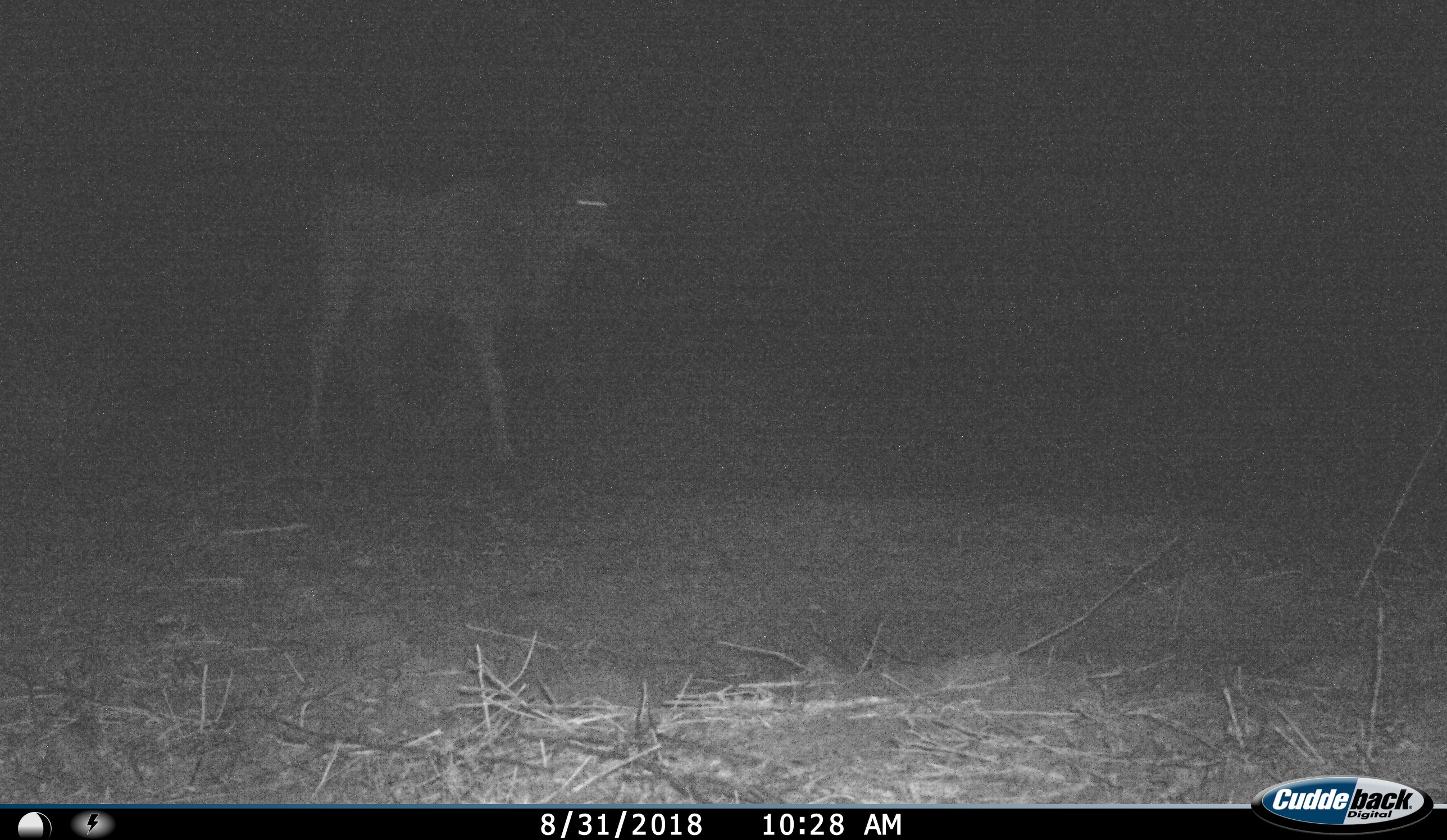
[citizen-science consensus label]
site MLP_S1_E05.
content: unidentified animal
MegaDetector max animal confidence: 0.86